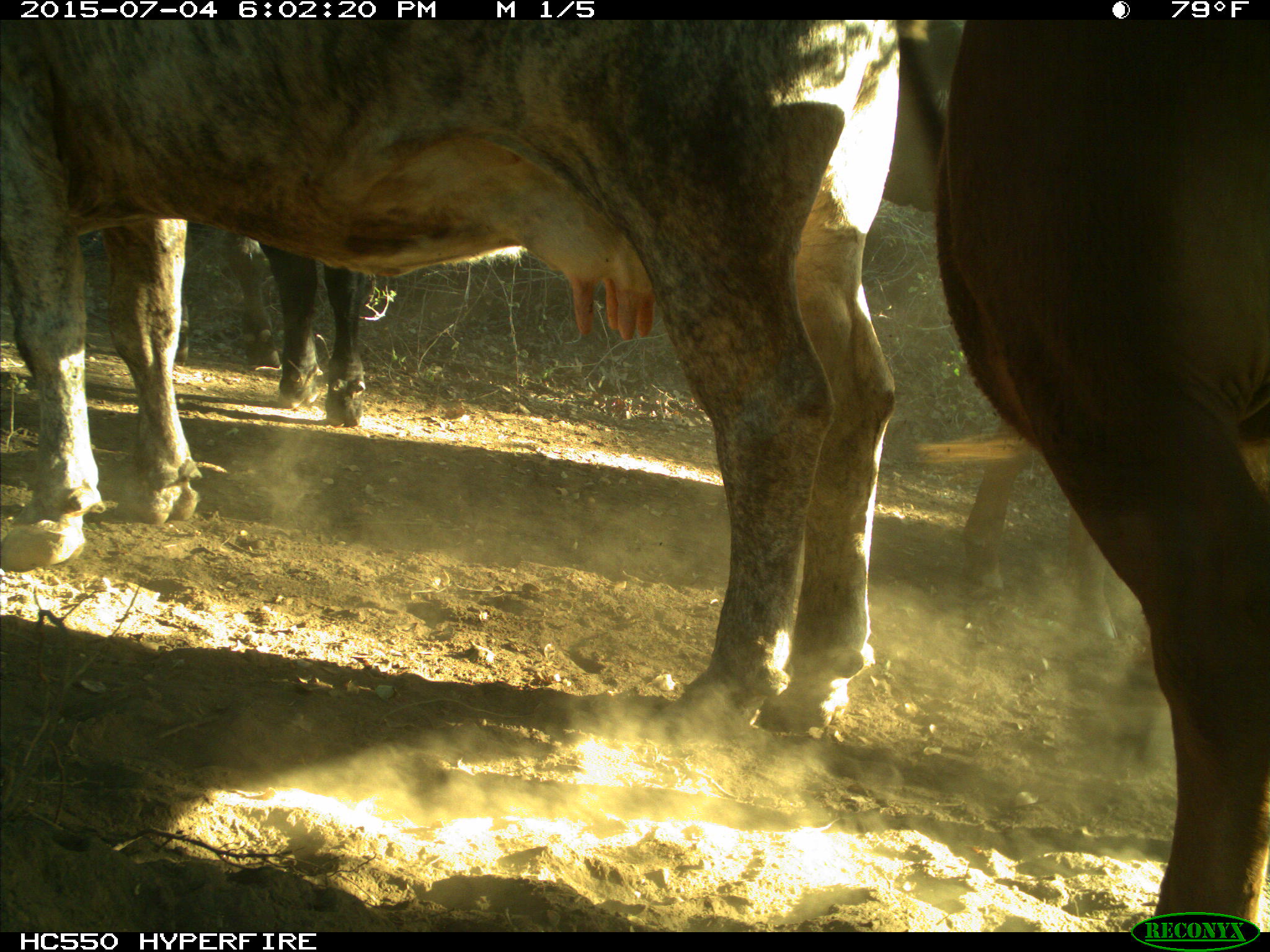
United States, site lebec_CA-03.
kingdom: Animalia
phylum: Chordata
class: Mammalia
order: Artiodactyla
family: Bovidae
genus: Bos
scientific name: Bos taurus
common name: domestic cow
Bos taurus (domestic cow).